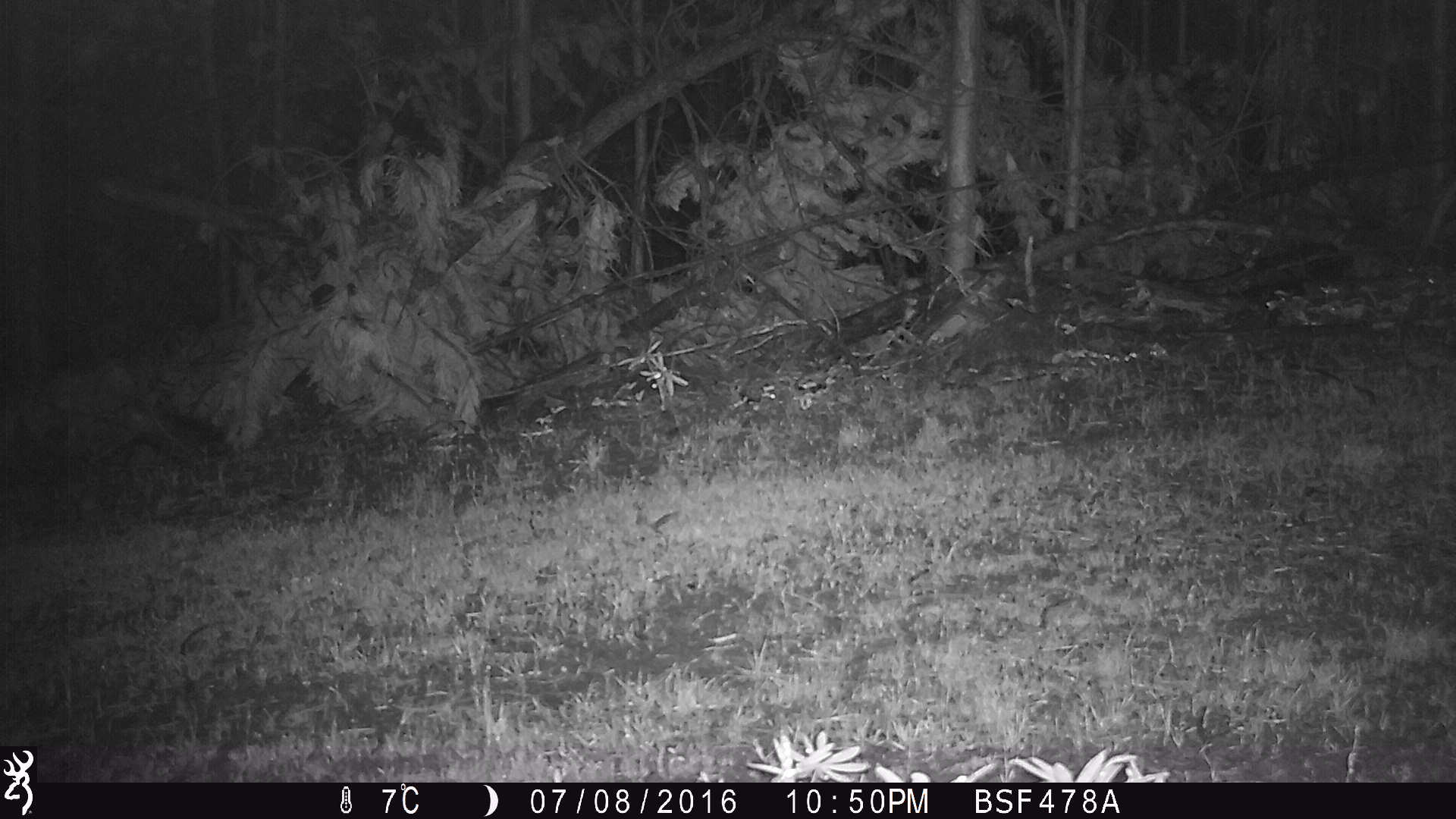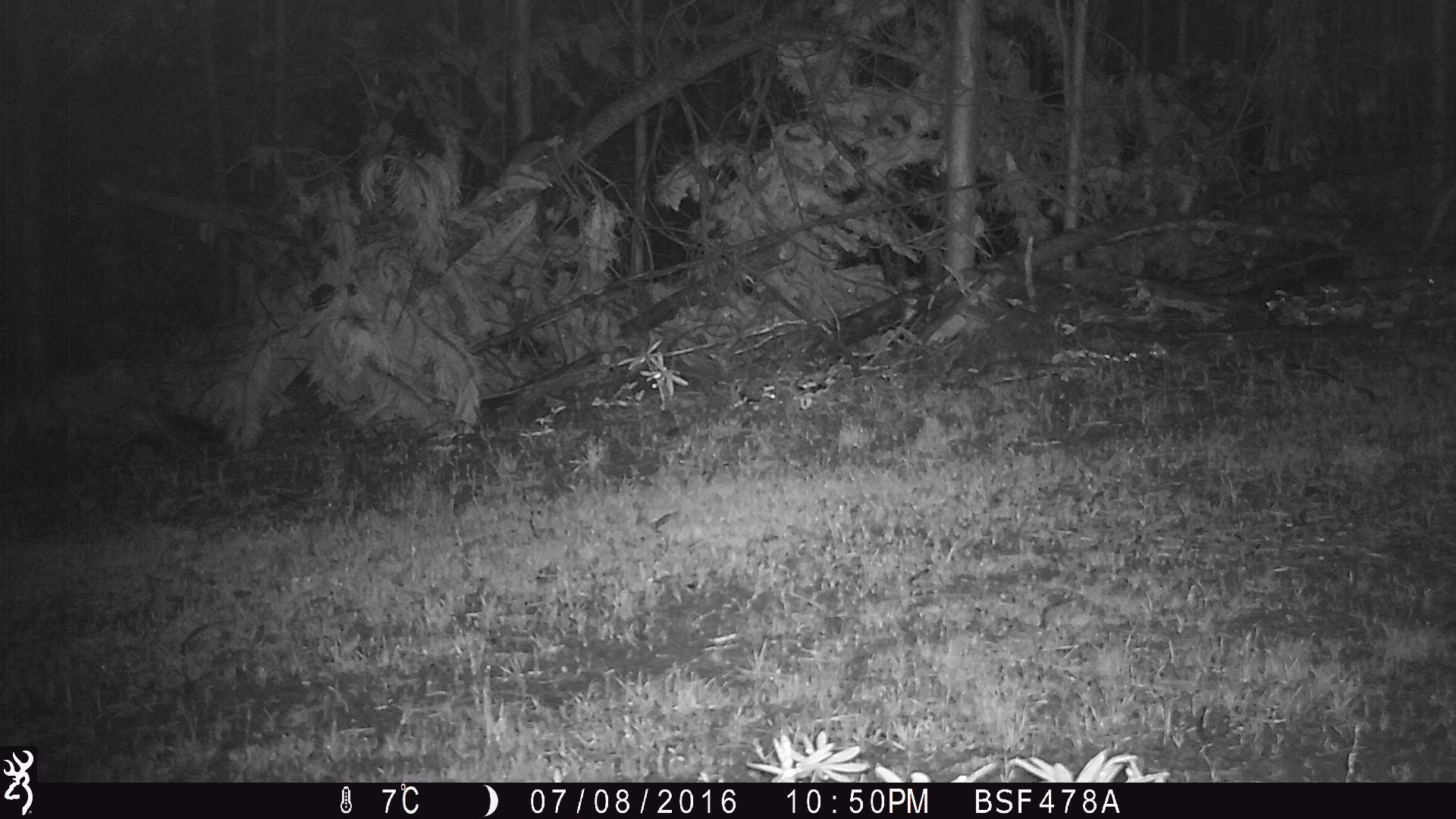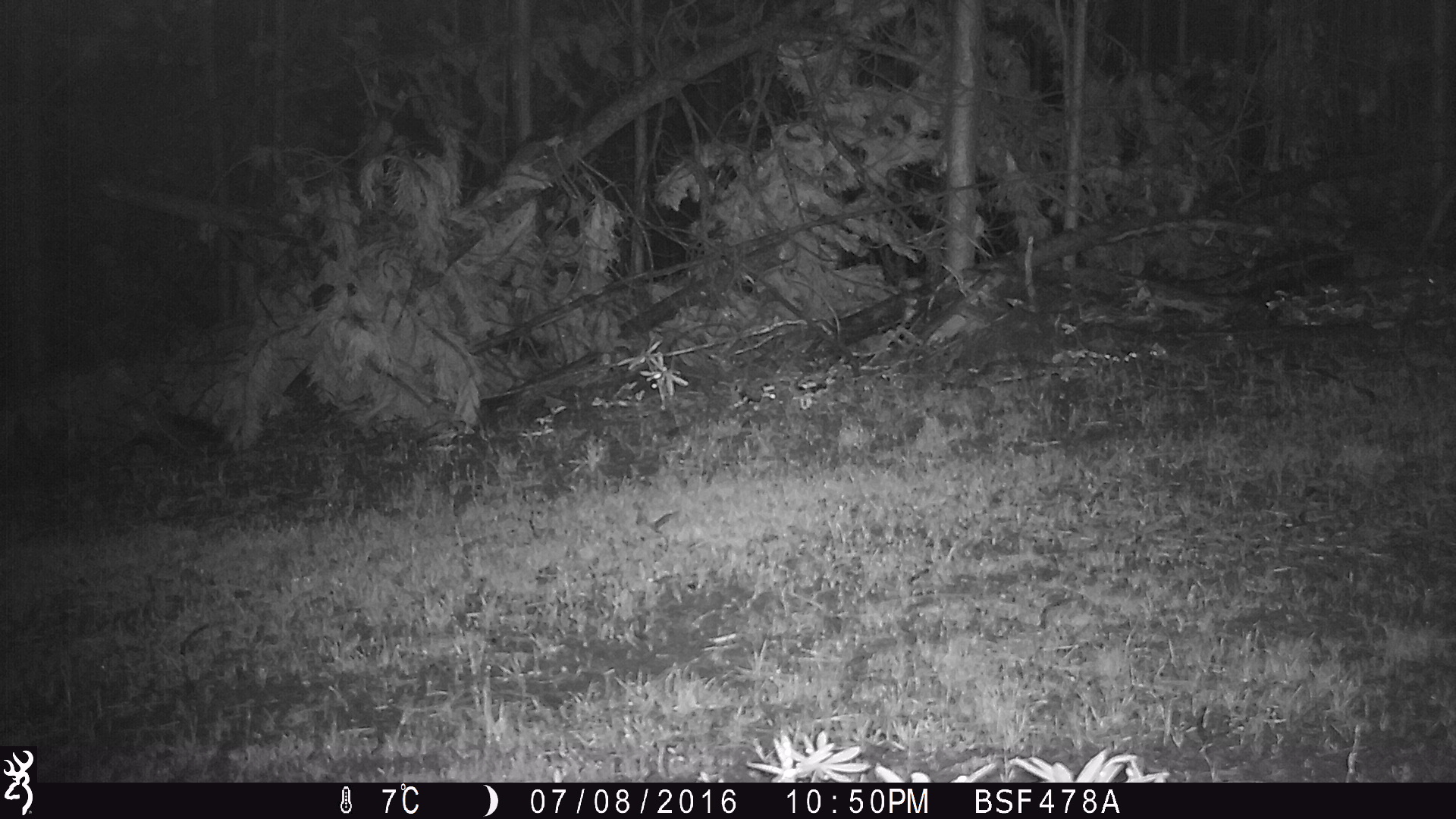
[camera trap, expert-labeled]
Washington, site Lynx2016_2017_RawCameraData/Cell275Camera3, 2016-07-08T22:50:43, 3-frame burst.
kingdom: Animalia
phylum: Chordata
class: Mammalia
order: Carnivora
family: Canidae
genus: Canis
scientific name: Canis latrans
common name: coyote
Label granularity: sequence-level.